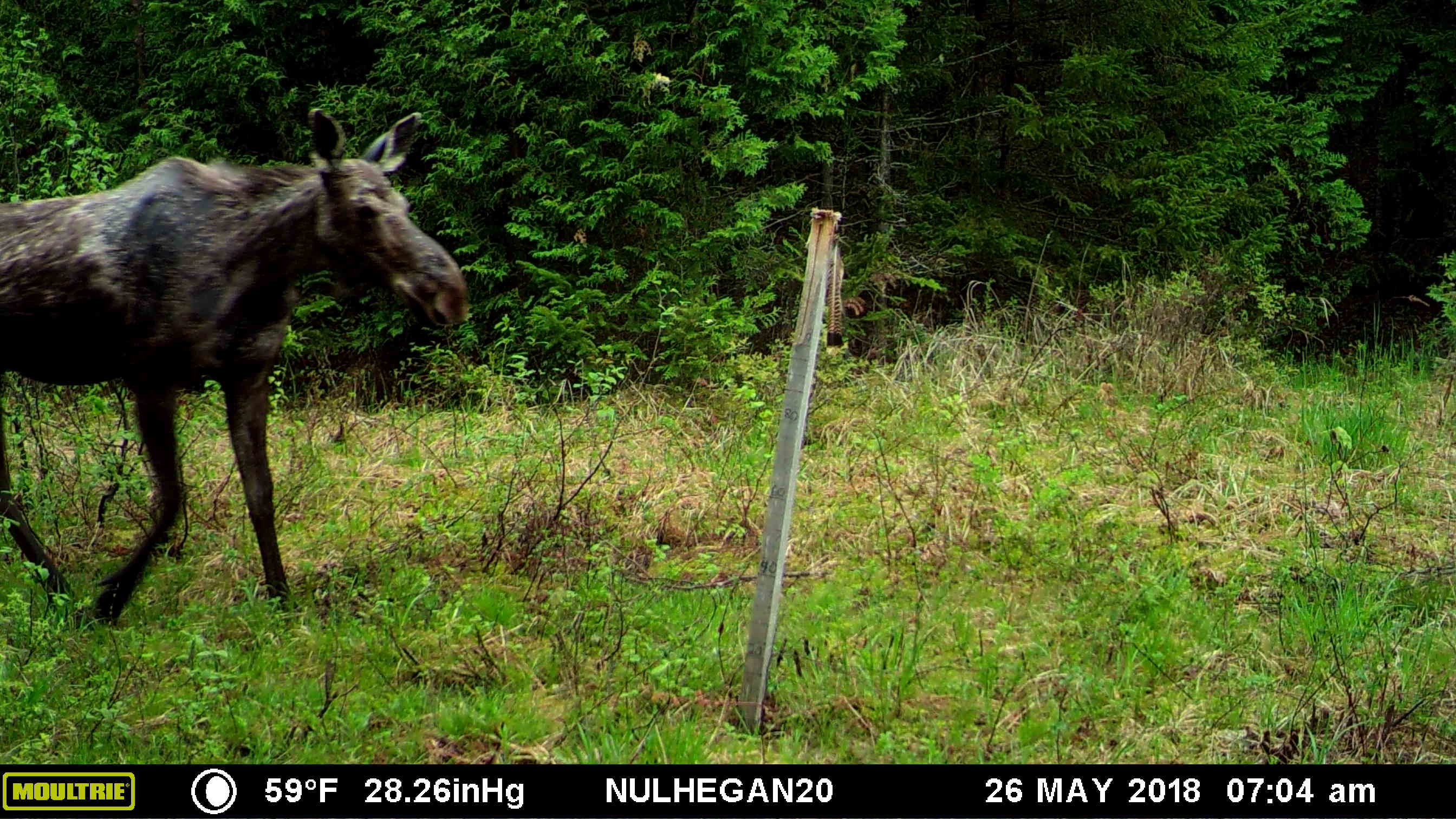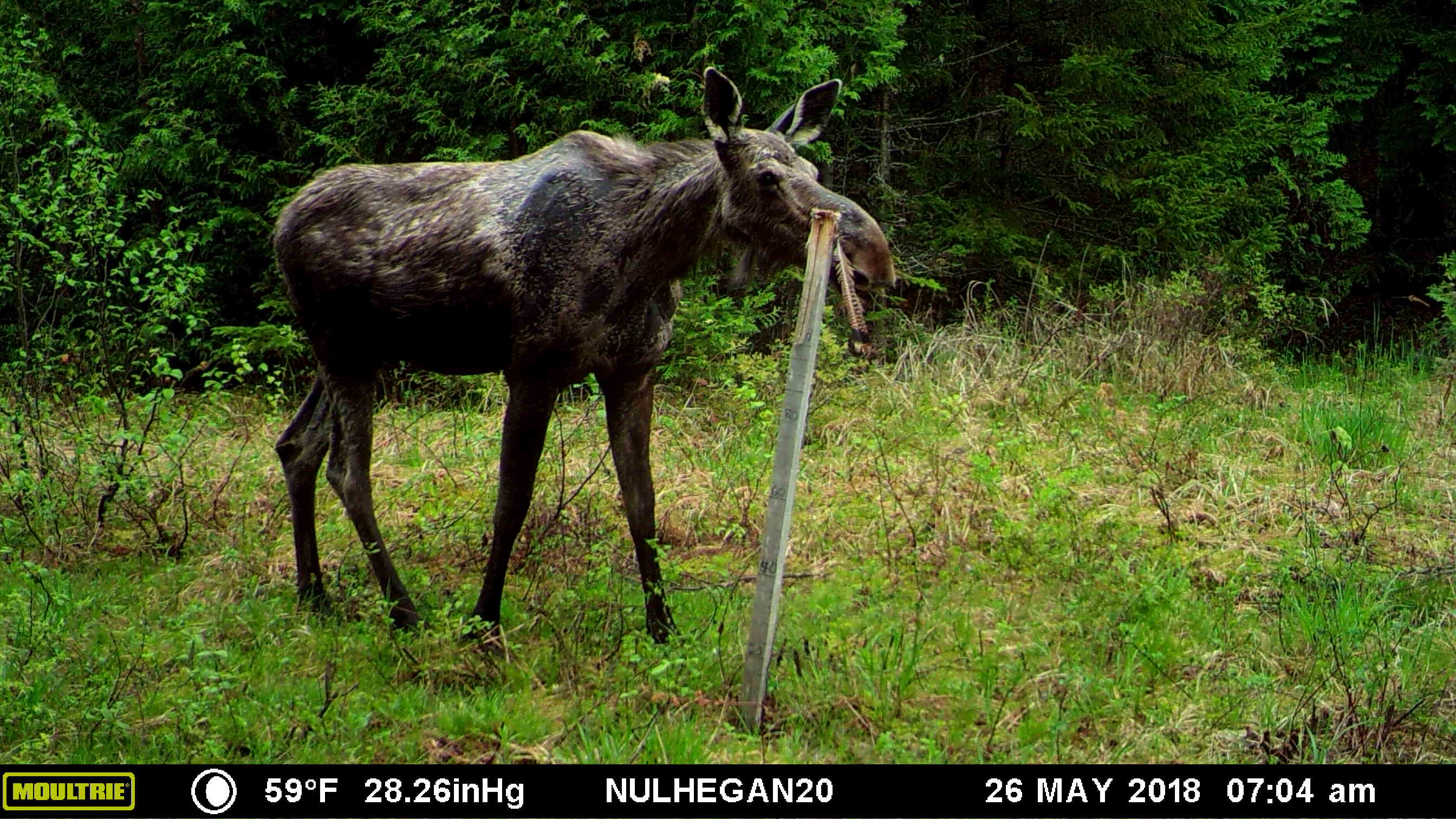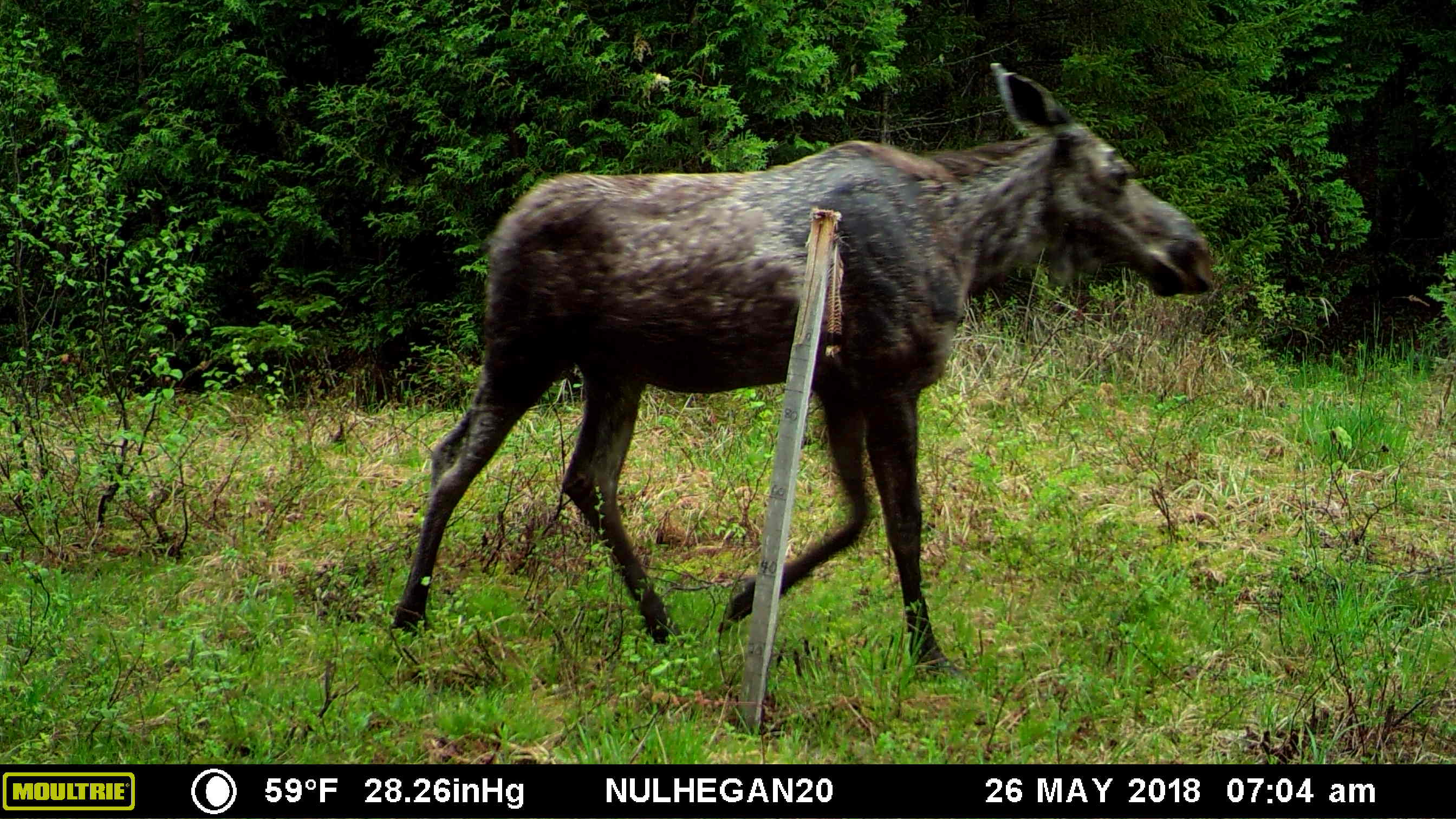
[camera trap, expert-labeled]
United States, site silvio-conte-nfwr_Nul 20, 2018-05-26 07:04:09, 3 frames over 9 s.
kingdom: Animalia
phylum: Chordata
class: Mammalia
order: Artiodactyla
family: Cervidae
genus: Alces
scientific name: Alces alces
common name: moose